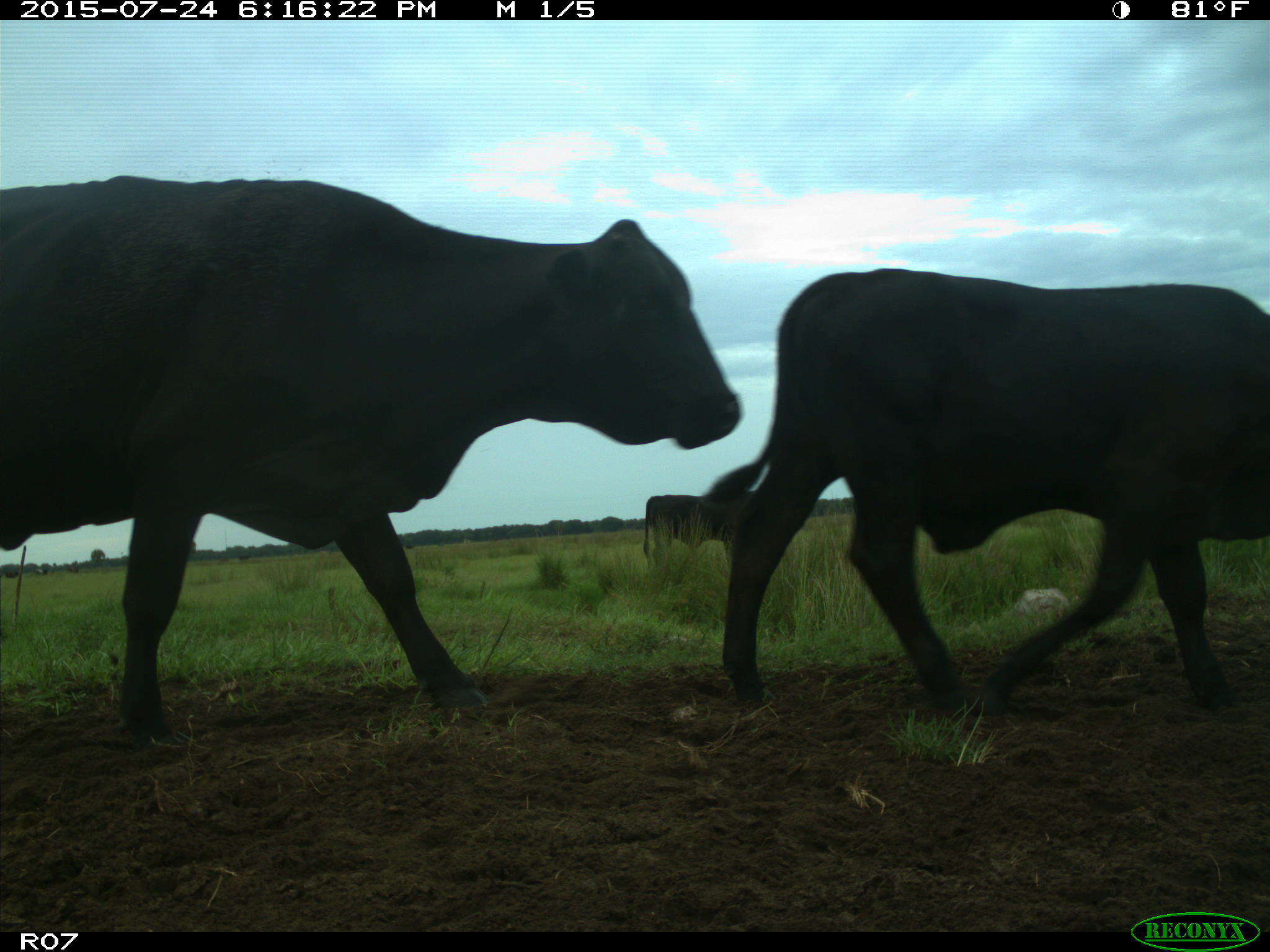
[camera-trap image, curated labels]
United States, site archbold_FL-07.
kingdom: Animalia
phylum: Chordata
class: Mammalia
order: Artiodactyla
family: Bovidae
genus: Bos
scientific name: Bos taurus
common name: domestic cow